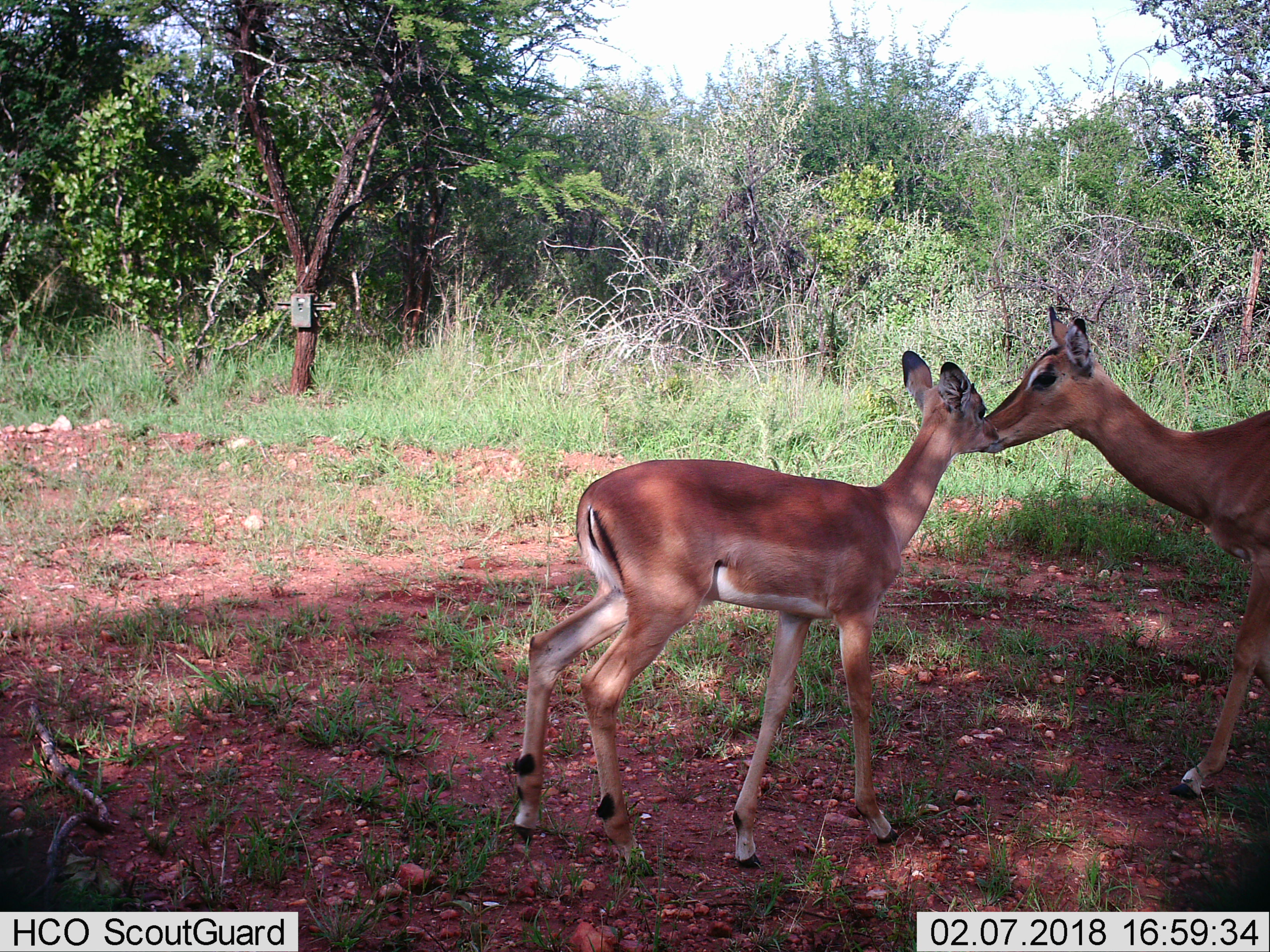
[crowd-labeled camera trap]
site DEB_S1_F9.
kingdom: Animalia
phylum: Chordata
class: Mammalia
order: Artiodactyla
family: Bovidae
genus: Aepyceros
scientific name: Aepyceros melampus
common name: impala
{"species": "impala (Aepyceros melampus)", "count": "2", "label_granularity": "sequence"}